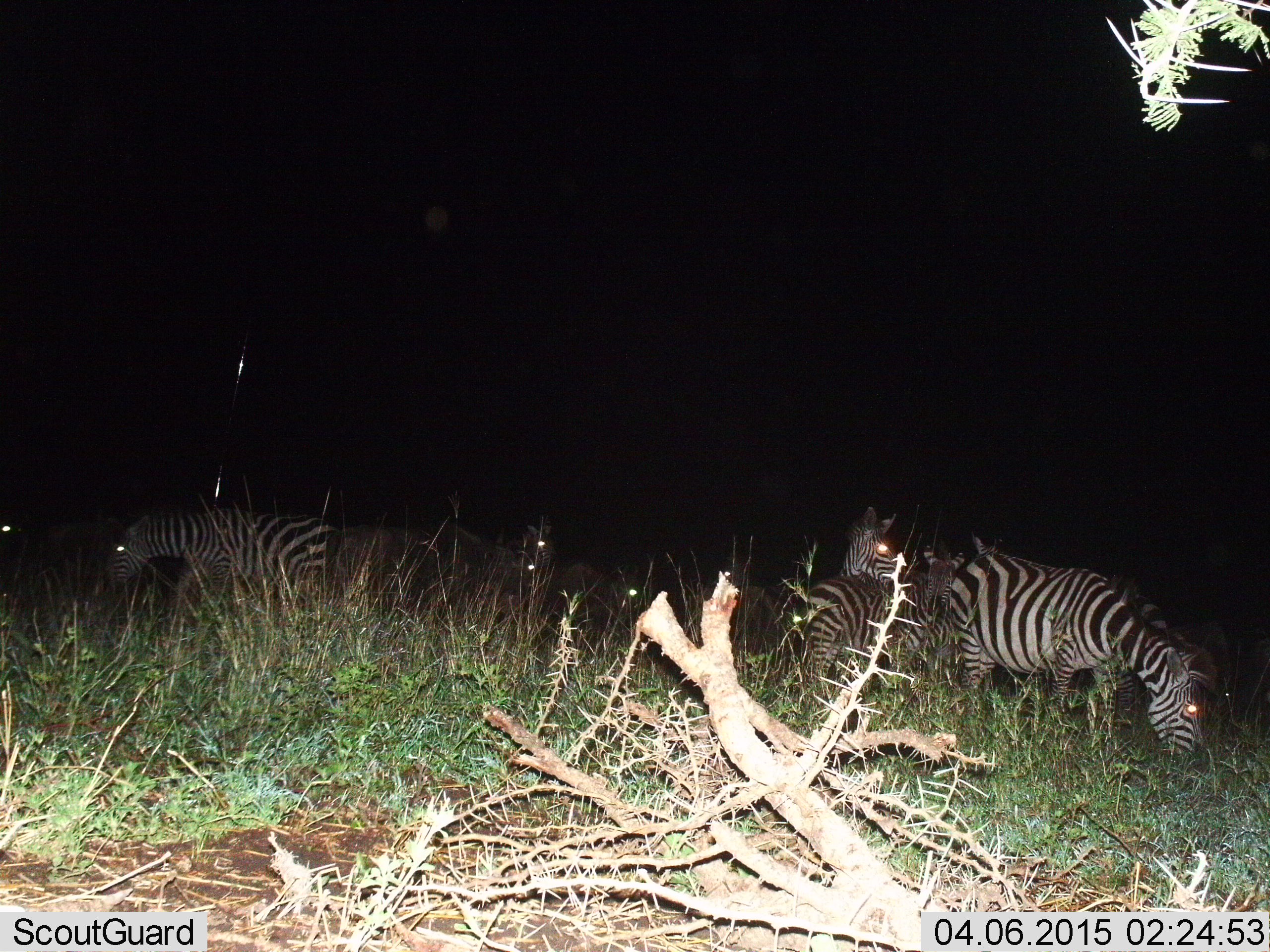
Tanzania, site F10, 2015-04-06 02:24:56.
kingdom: Animalia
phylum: Chordata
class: Mammalia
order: Perissodactyla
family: Equidae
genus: Equus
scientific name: Equus quagga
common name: plains zebra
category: zebra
Zebra (plains zebra) (Equus quagga), count 7. Behavior (volunteer vote fractions): standing 92%, resting 0%, moving 33%, interacting 17%. Young present (vote fraction): 25%. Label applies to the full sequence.